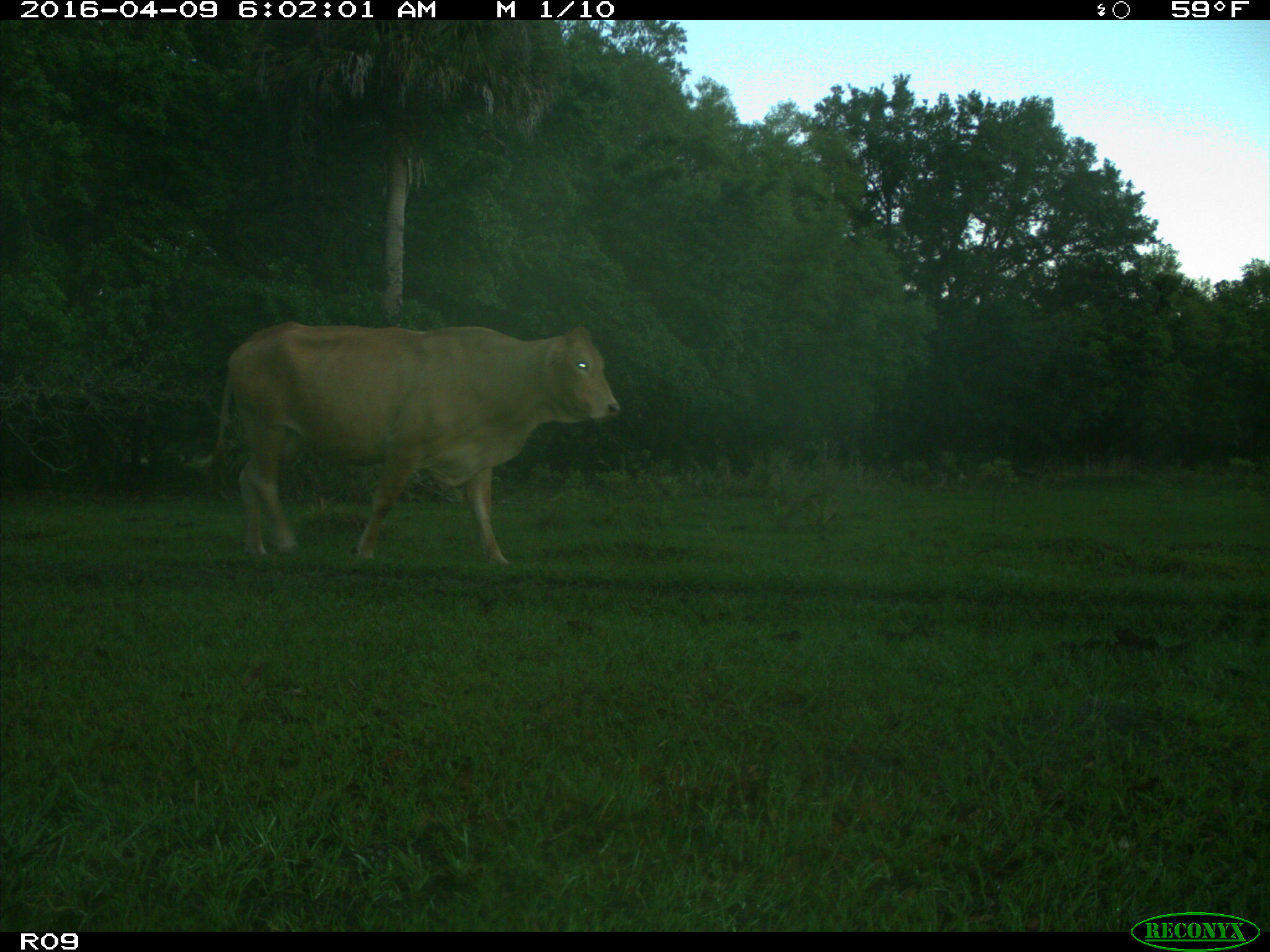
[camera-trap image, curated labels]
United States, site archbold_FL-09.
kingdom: Animalia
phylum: Chordata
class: Mammalia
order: Artiodactyla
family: Bovidae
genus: Bos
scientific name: Bos taurus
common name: domestic cow